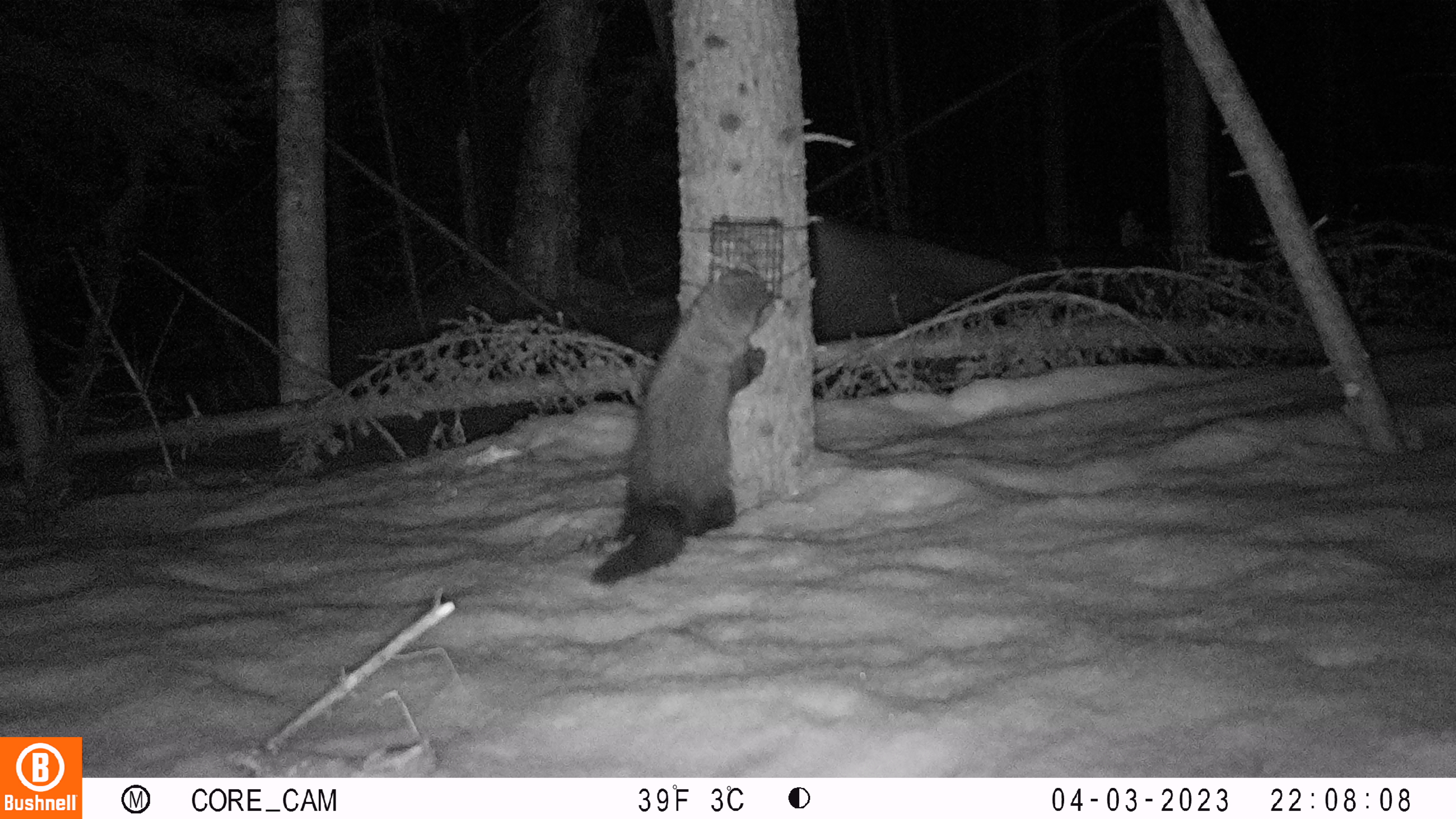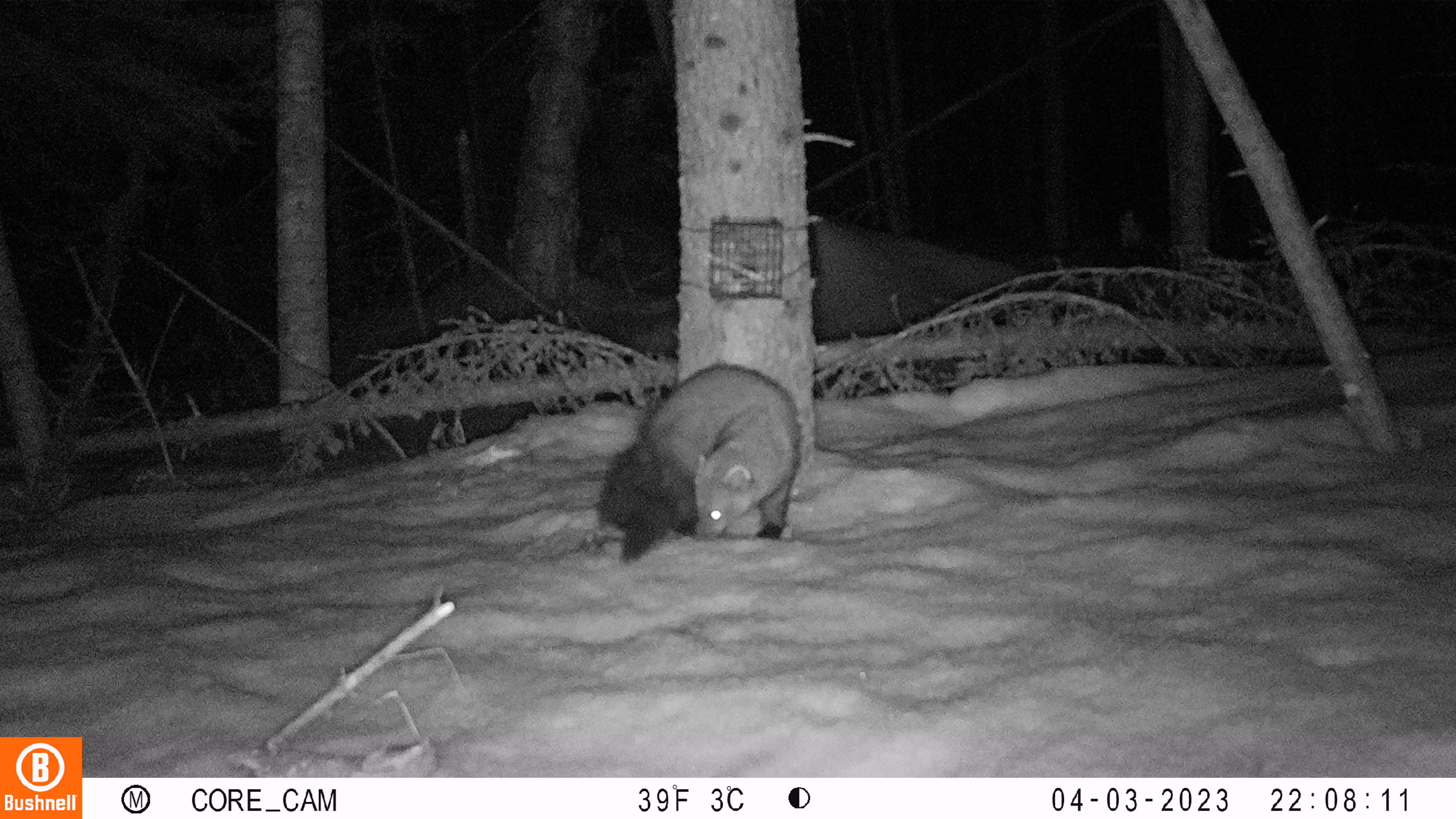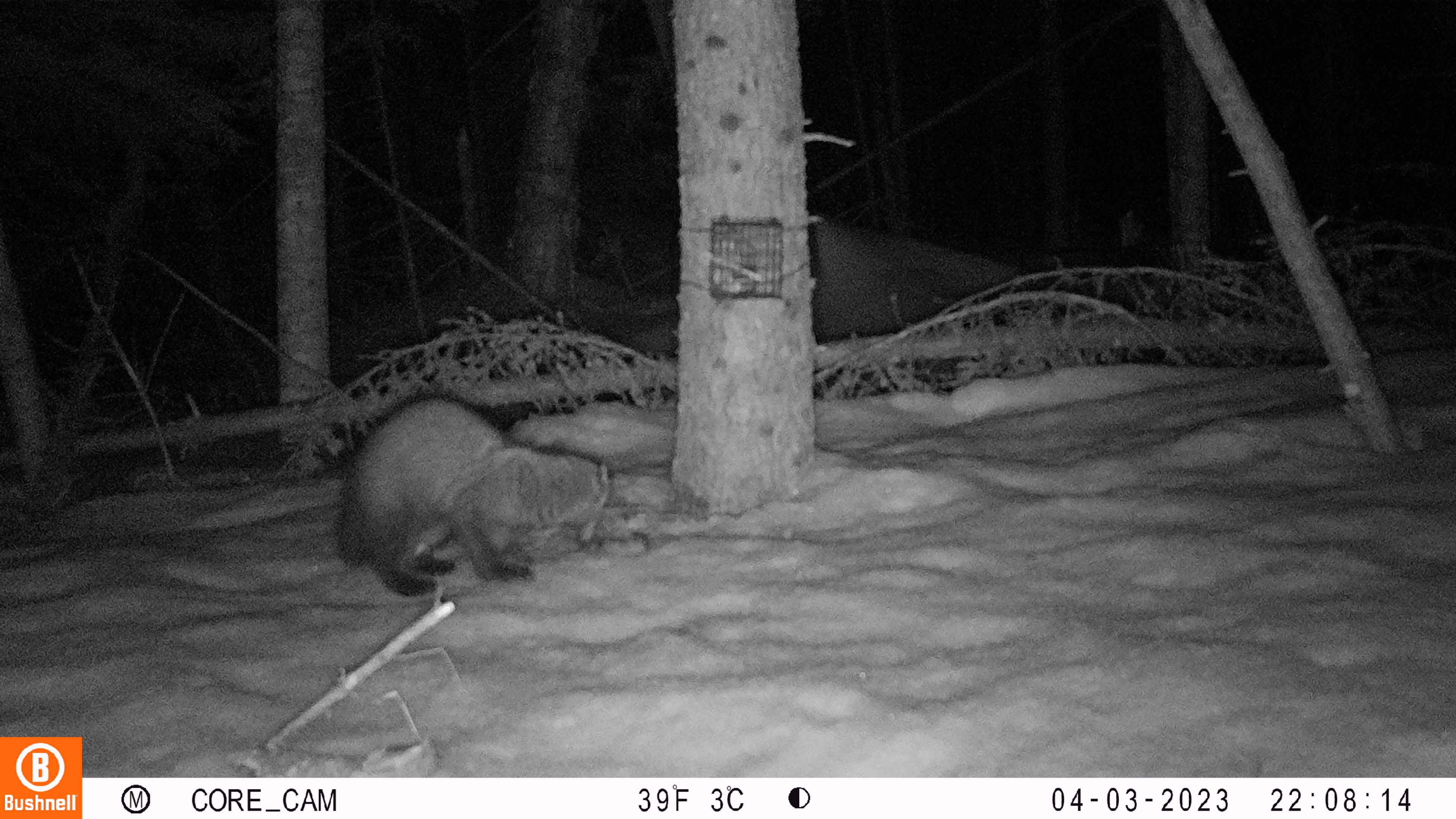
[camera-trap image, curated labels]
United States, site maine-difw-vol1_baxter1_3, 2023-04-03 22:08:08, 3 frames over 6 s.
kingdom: Animalia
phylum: Chordata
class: Mammalia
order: Carnivora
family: Mustelidae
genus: Pekania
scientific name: Pekania pennanti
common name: fisher